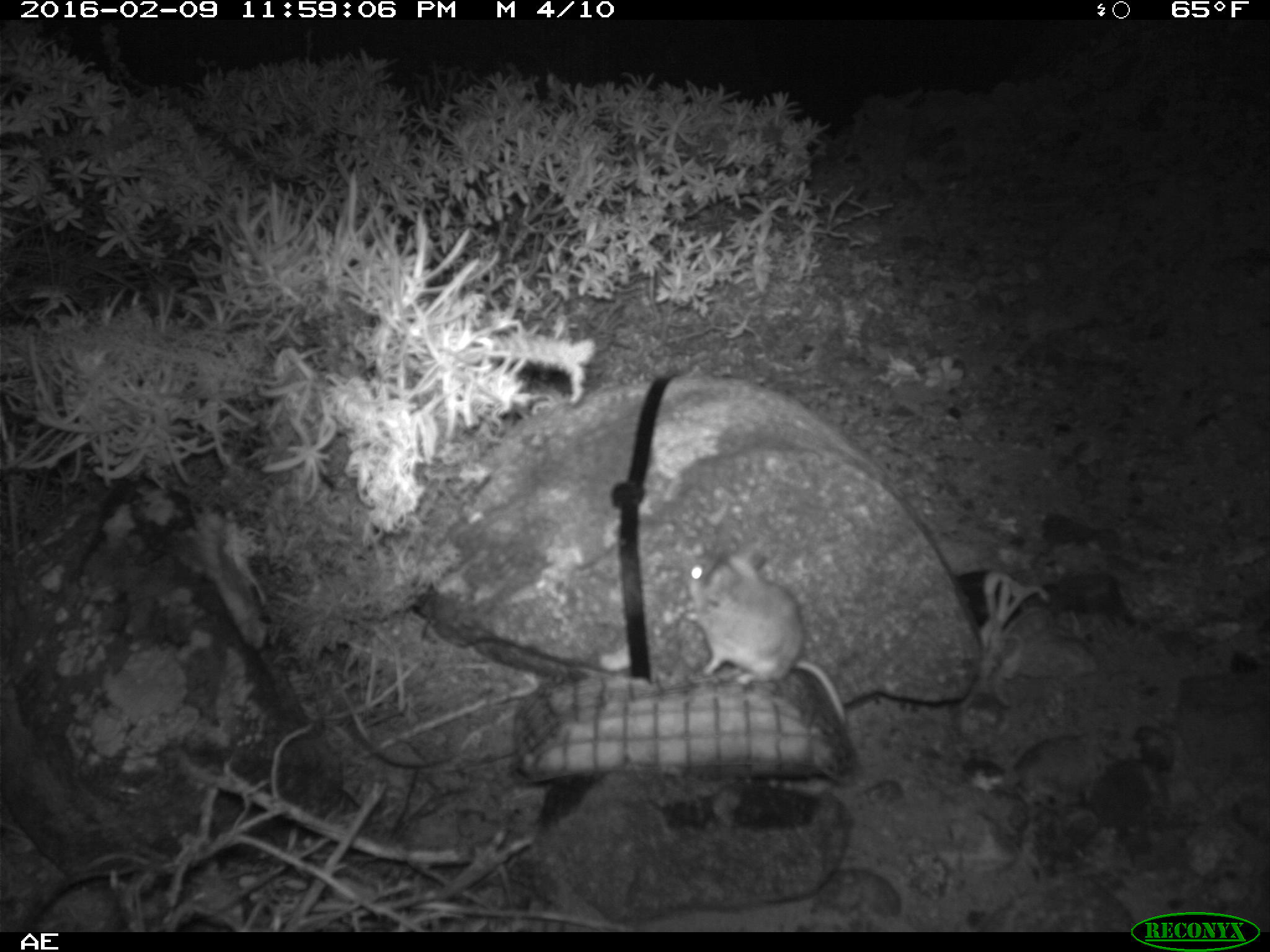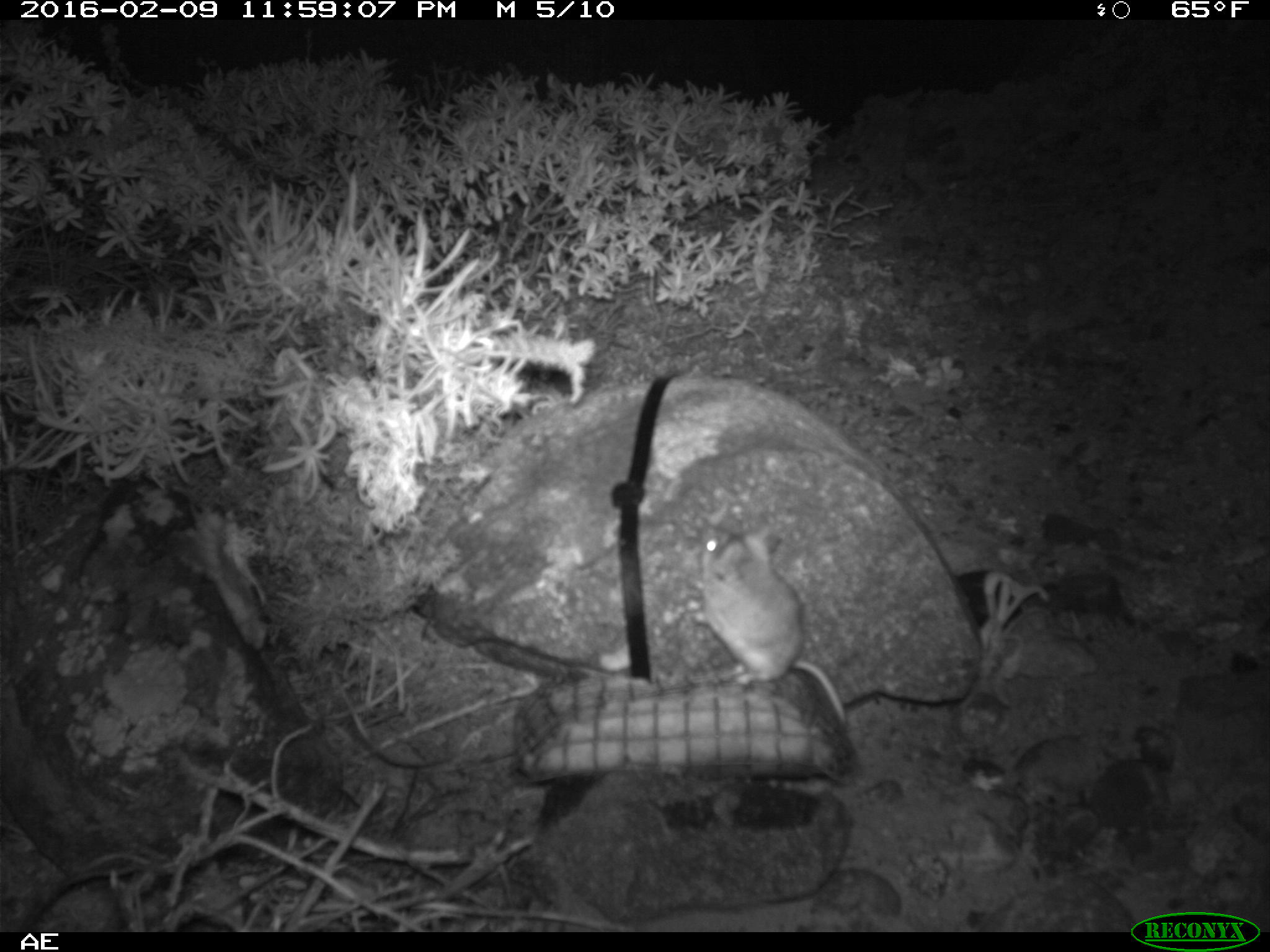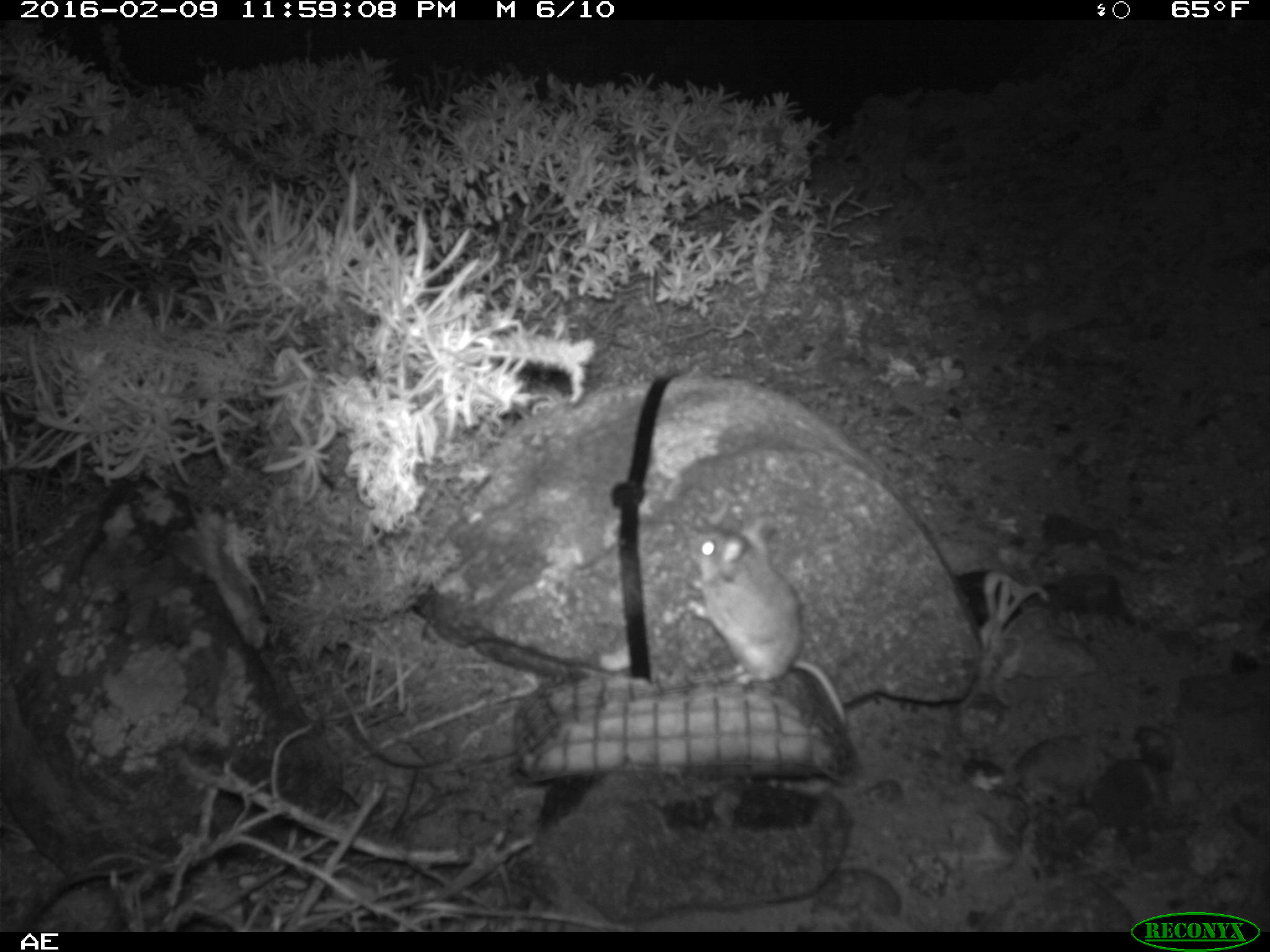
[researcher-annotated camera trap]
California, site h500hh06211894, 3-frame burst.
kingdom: Animalia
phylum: Chordata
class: Mammalia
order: Rodentia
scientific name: Rodentia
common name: rodent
Rodent (Rodentia).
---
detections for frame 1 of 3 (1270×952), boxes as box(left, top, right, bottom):
rodent: box(682, 543, 850, 738)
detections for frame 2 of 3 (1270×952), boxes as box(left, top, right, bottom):
rodent: box(678, 519, 850, 728)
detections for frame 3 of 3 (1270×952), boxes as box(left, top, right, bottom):
rodent: box(686, 521, 850, 731)